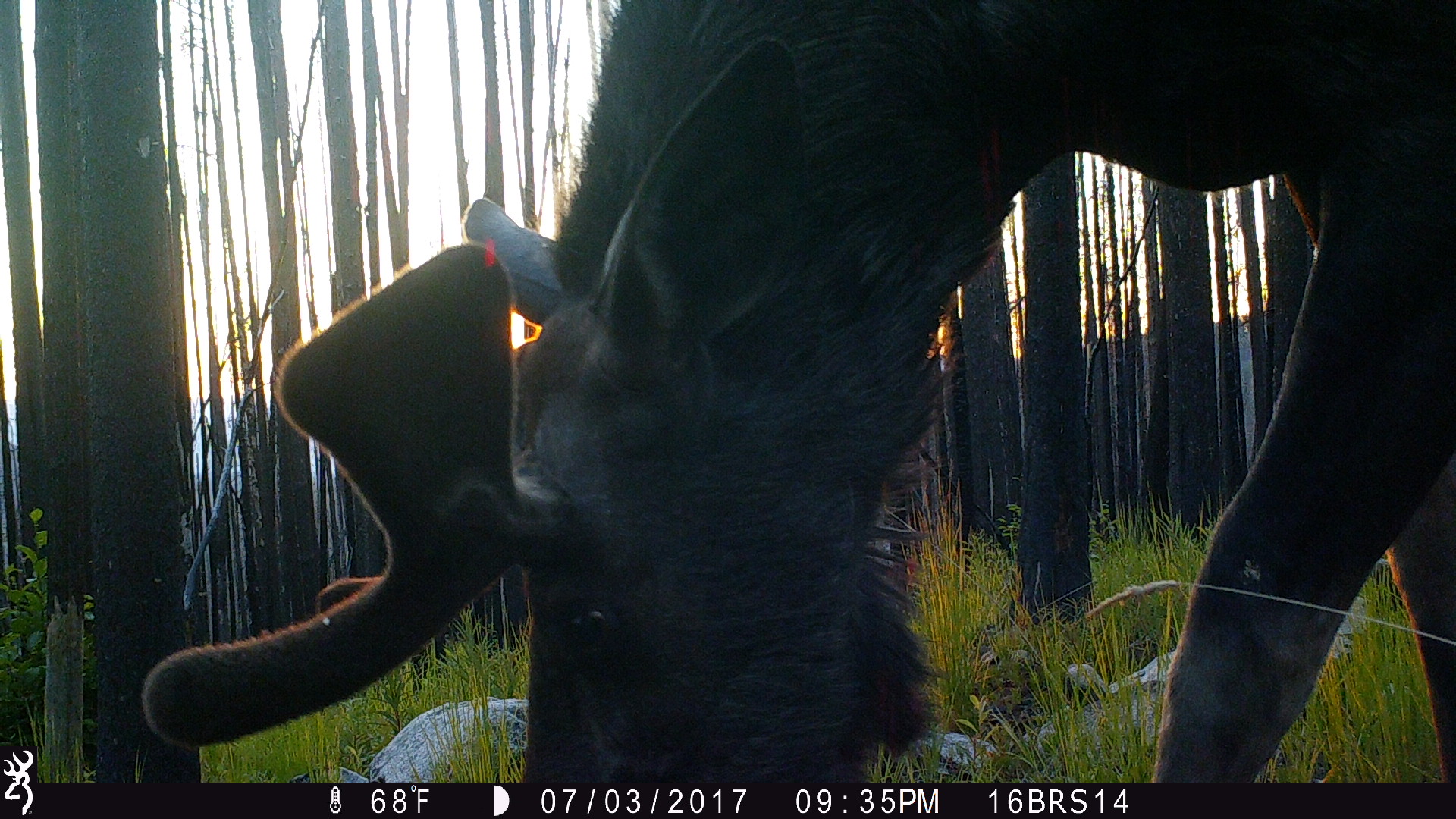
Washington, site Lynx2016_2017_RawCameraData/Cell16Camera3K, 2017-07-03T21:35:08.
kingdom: Animalia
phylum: Chordata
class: Mammalia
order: Artiodactyla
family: Cervidae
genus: Alces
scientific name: Alces alces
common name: moose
Alces alces (moose). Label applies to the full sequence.